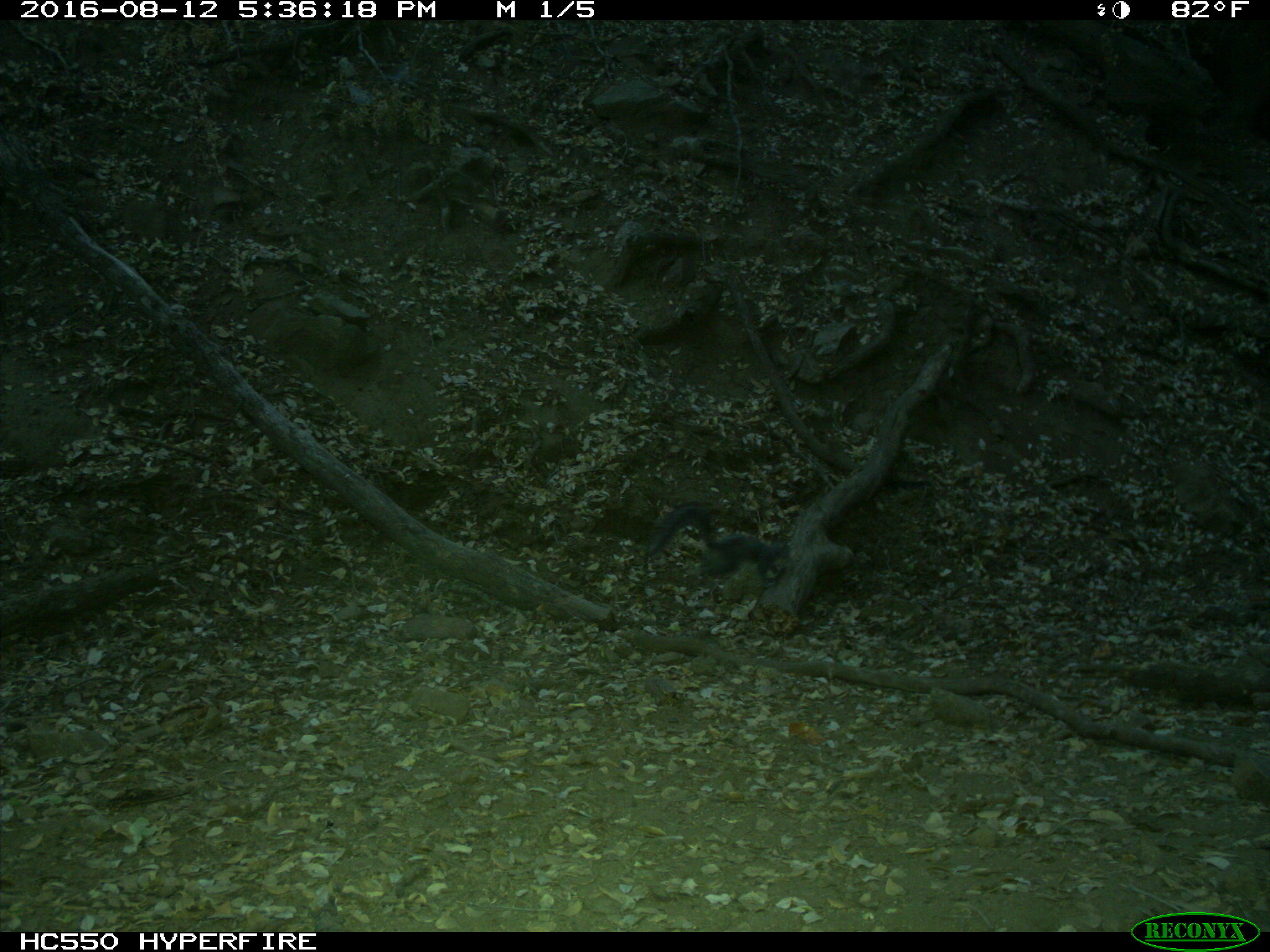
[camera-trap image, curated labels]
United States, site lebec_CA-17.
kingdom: Animalia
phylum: Chordata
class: Mammalia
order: Rodentia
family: Sciuridae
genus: Sciurus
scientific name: Sciurus carolinensis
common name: eastern gray squirrel